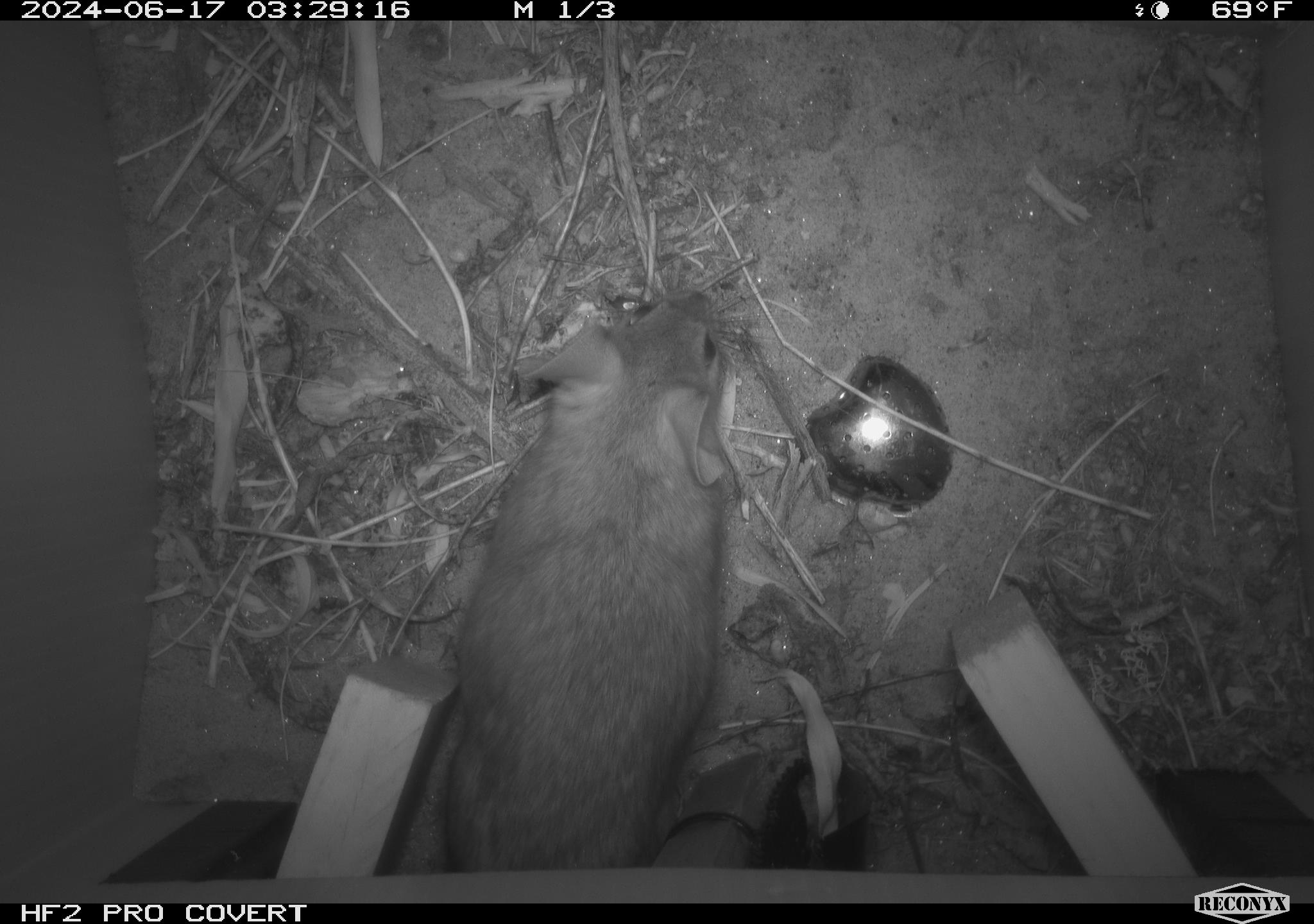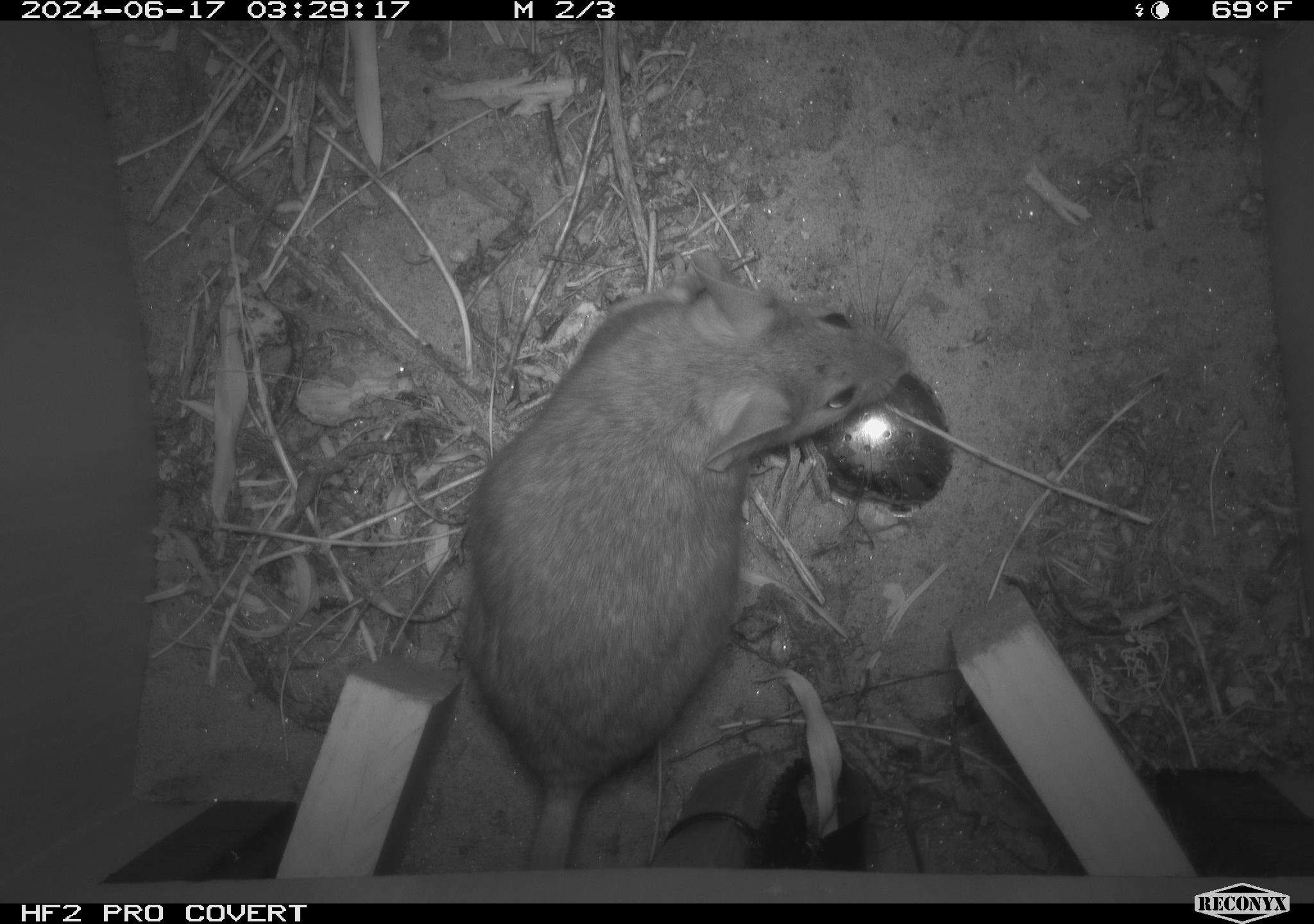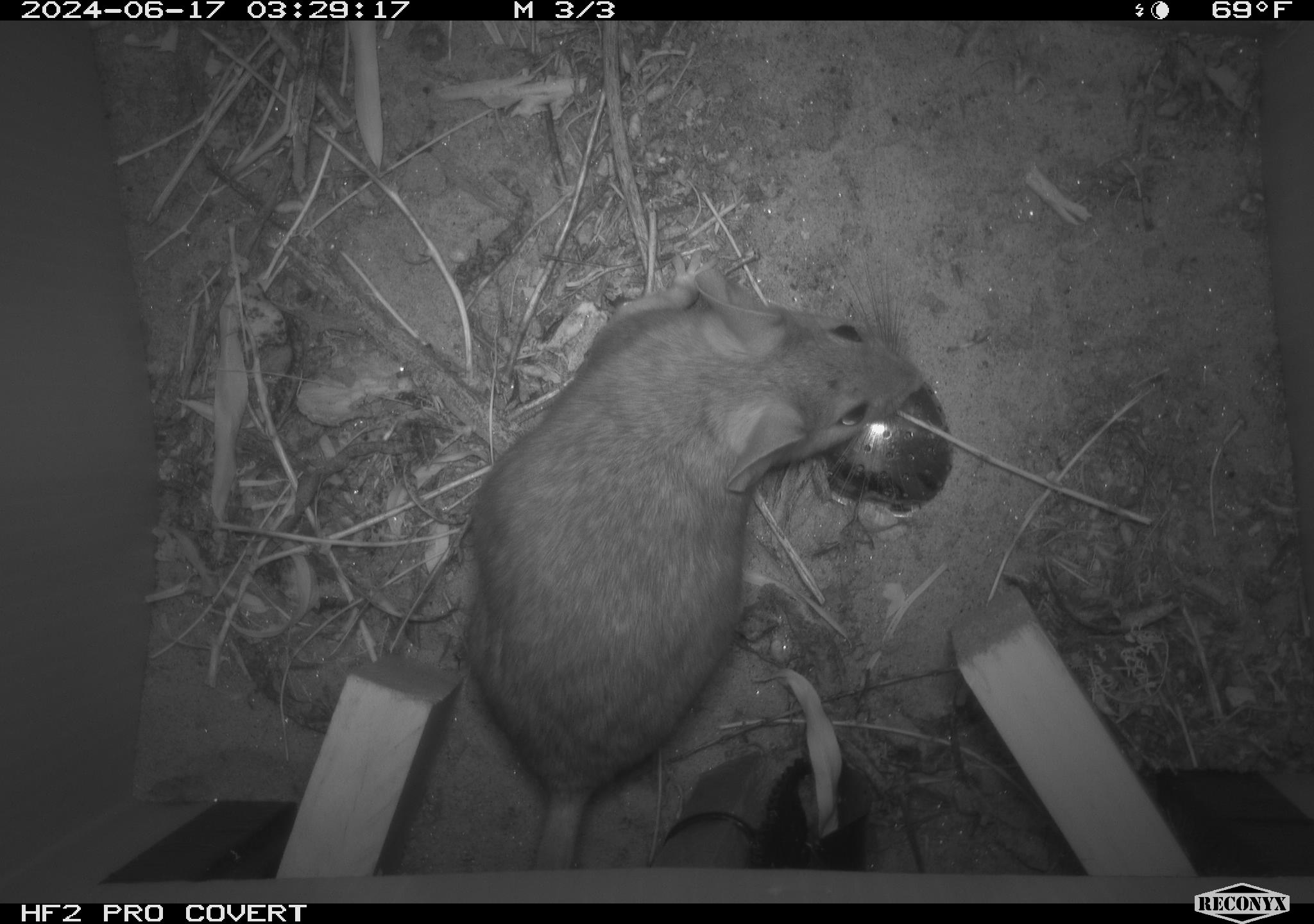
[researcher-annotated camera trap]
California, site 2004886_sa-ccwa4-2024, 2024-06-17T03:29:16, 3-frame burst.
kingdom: Animalia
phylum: Chordata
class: Mammalia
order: Rodentia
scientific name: Rodentia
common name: woodrat or rat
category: woodrat or rat species